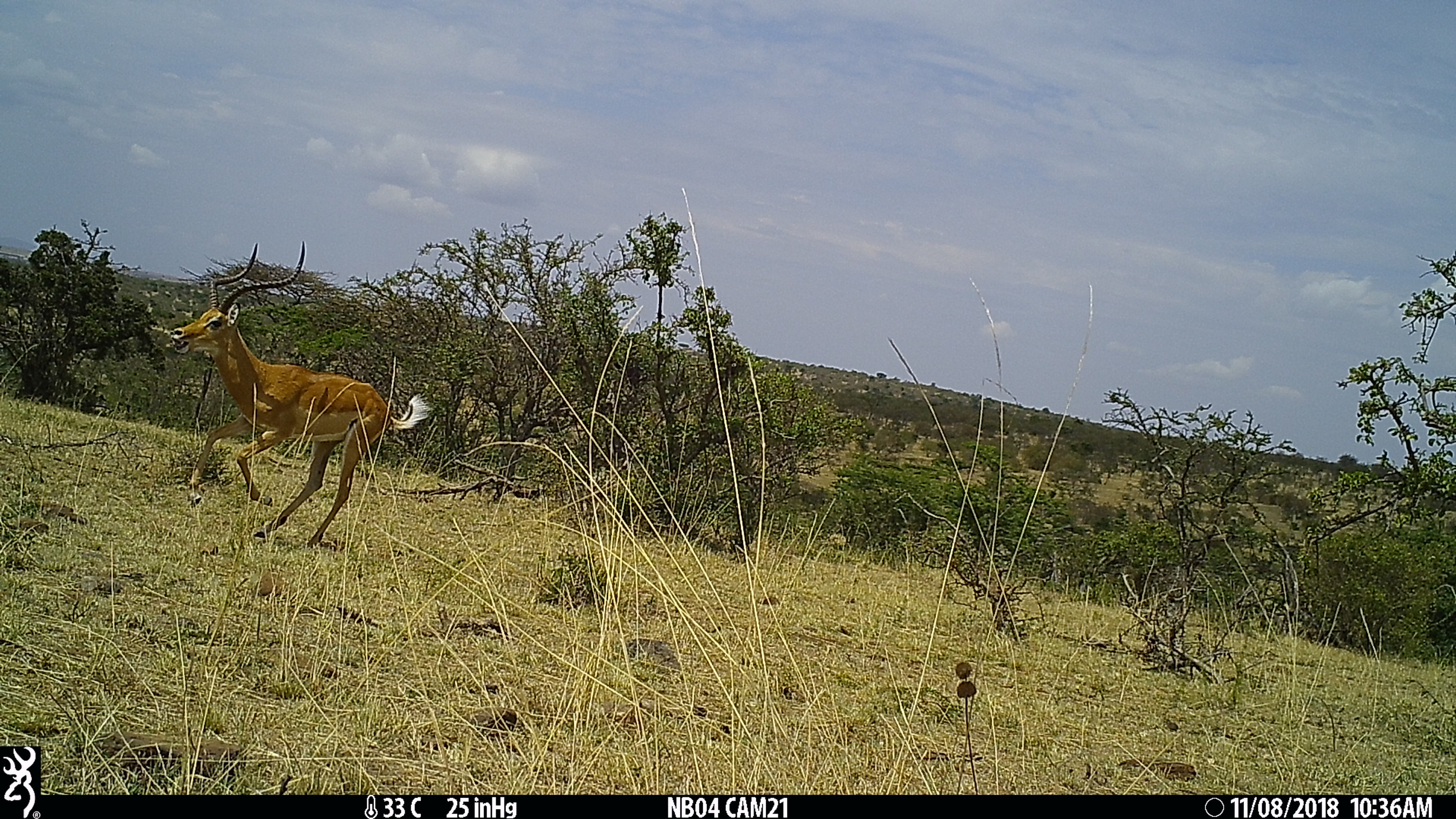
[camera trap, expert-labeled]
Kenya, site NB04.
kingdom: Animalia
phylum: Chordata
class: Mammalia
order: Artiodactyla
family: Bovidae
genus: Aepyceros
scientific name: Aepyceros melampus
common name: impala